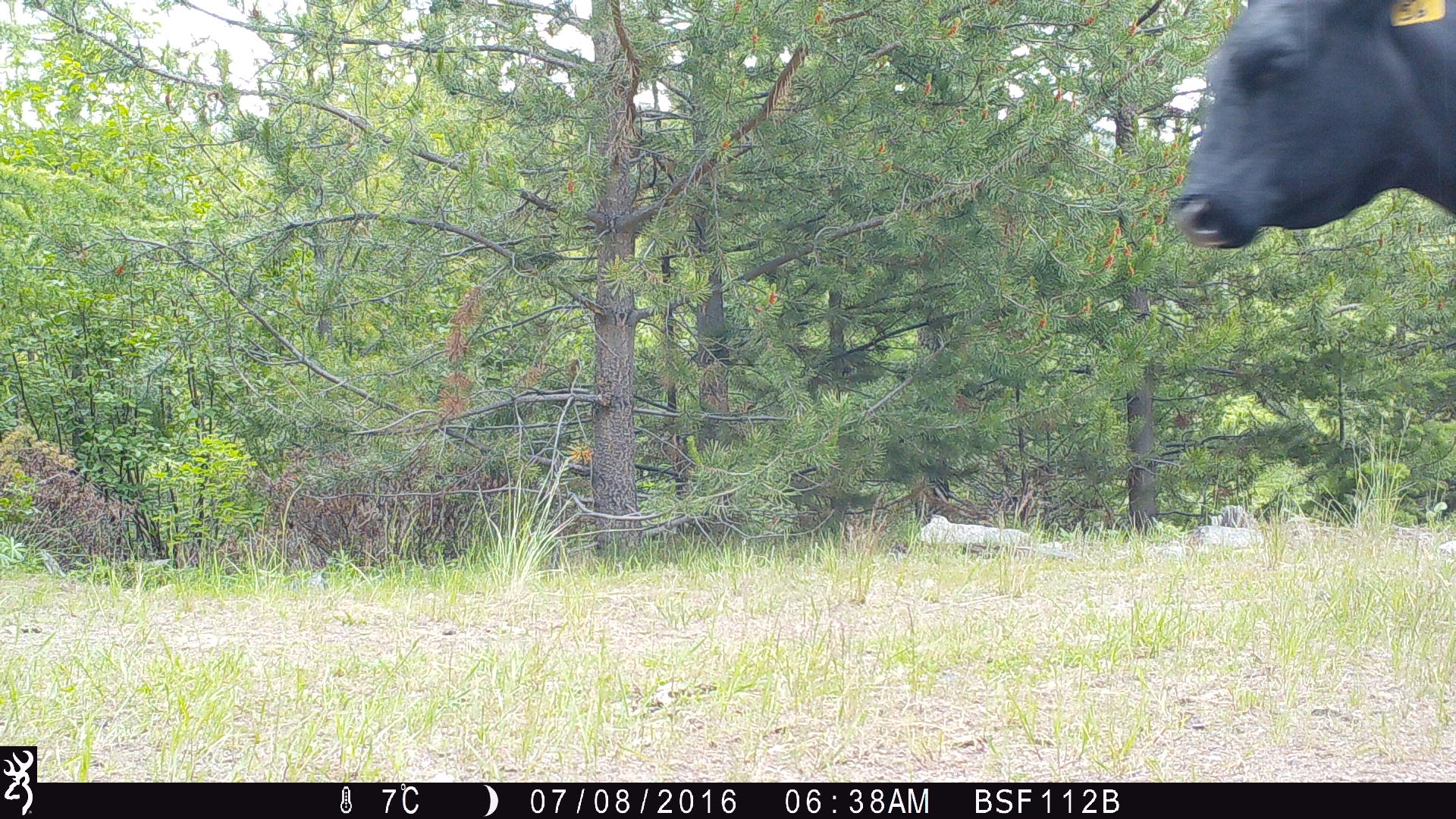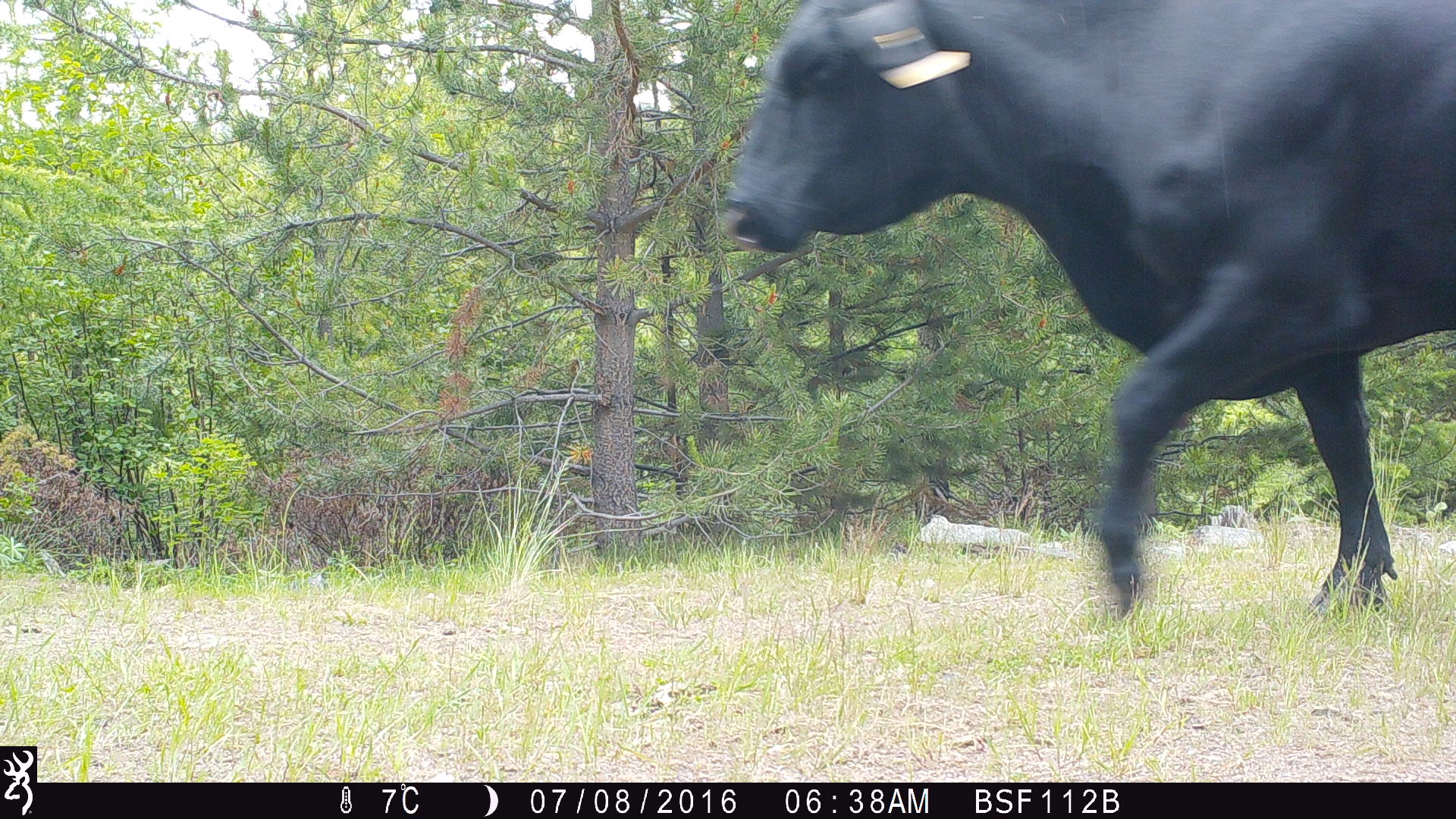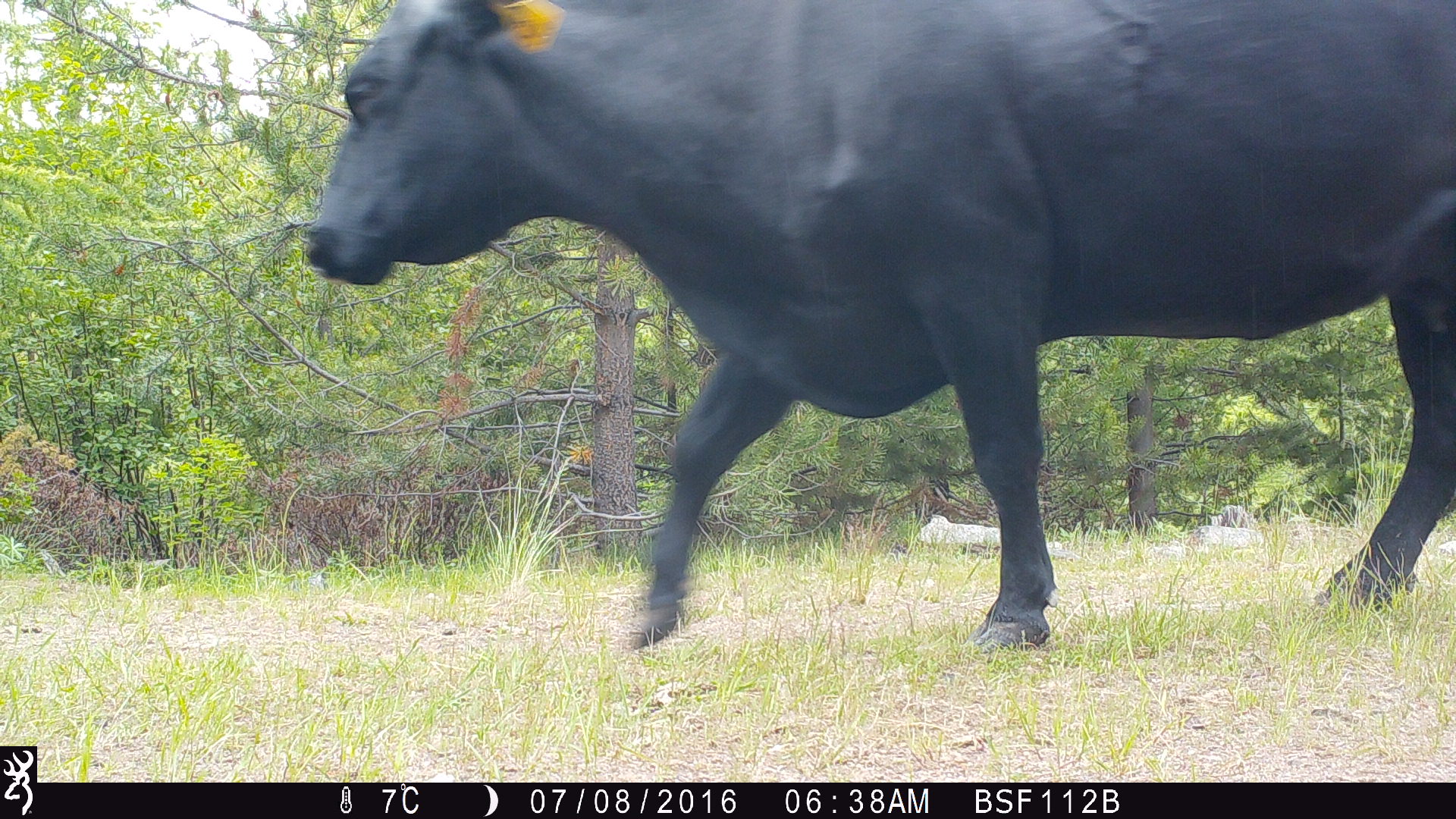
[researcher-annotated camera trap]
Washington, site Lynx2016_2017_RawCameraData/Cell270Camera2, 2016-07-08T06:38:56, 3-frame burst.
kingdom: Animalia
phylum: Chordata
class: Mammalia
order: Artiodactyla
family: Bovidae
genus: Bos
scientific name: Bos taurus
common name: domestic cattle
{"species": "domestic cattle (Bos taurus)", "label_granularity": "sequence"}